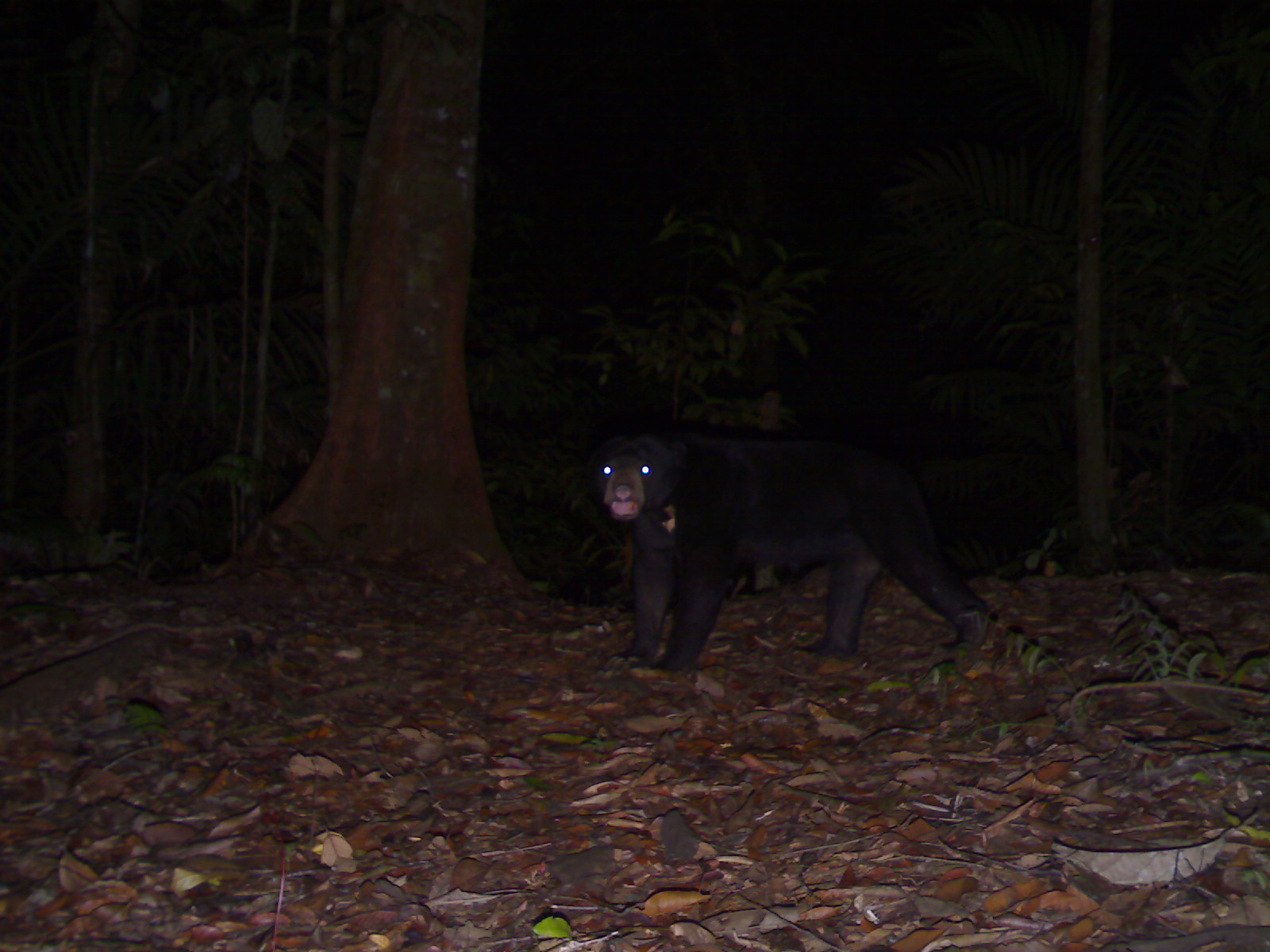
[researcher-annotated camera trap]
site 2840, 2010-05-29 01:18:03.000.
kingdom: Animalia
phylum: Chordata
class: Mammalia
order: Carnivora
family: Ursidae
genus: Helarctos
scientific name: Helarctos malayanus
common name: sun bear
Helarctos malayanus (sun bear), count 1.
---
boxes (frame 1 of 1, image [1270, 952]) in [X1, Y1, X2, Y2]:
helarctos malayanus: [583, 428, 991, 671]